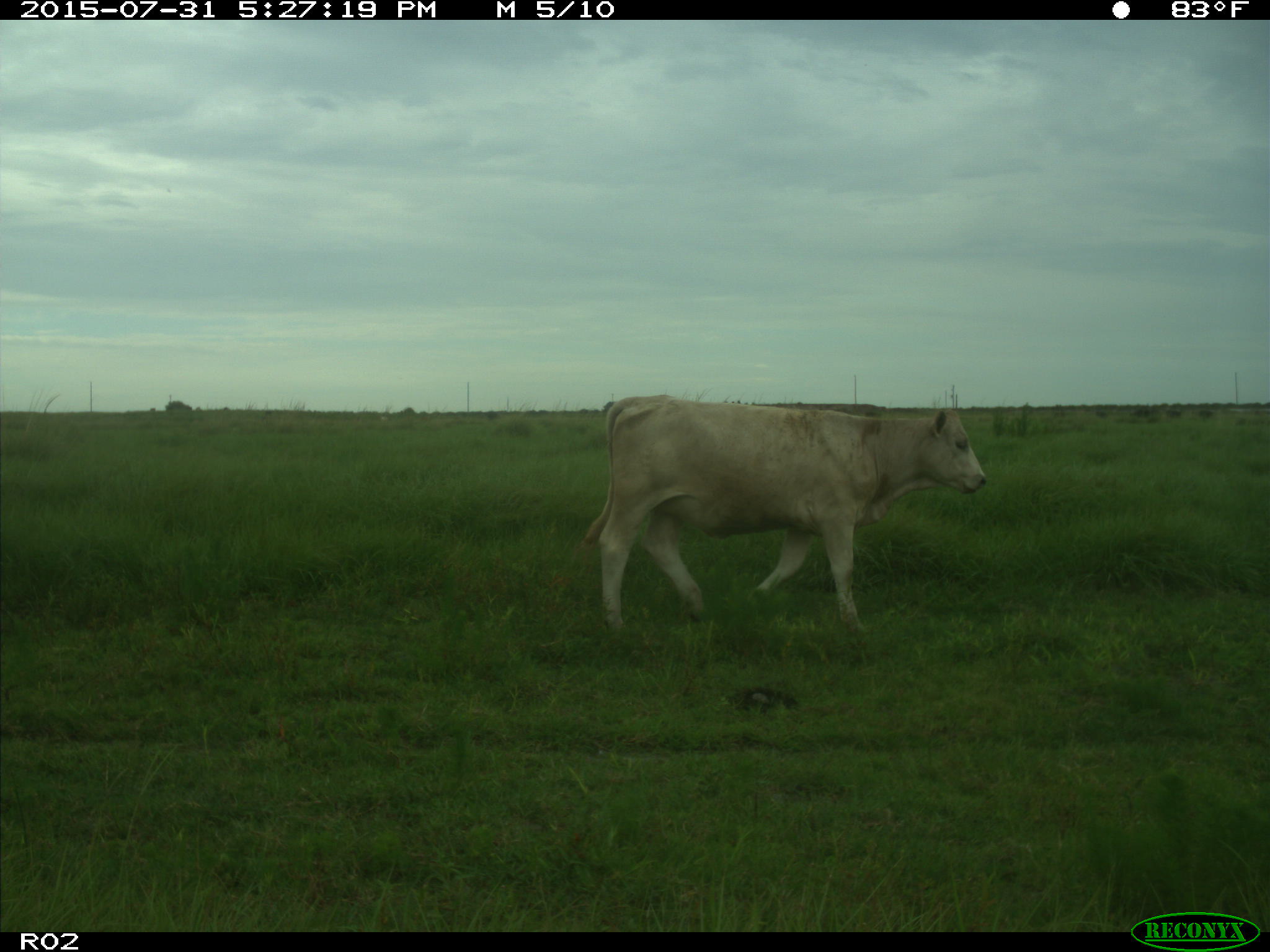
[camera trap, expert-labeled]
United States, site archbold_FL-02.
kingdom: Animalia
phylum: Chordata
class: Mammalia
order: Artiodactyla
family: Bovidae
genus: Bos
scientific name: Bos taurus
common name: domestic cow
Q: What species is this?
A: Bos taurus (domestic cow).